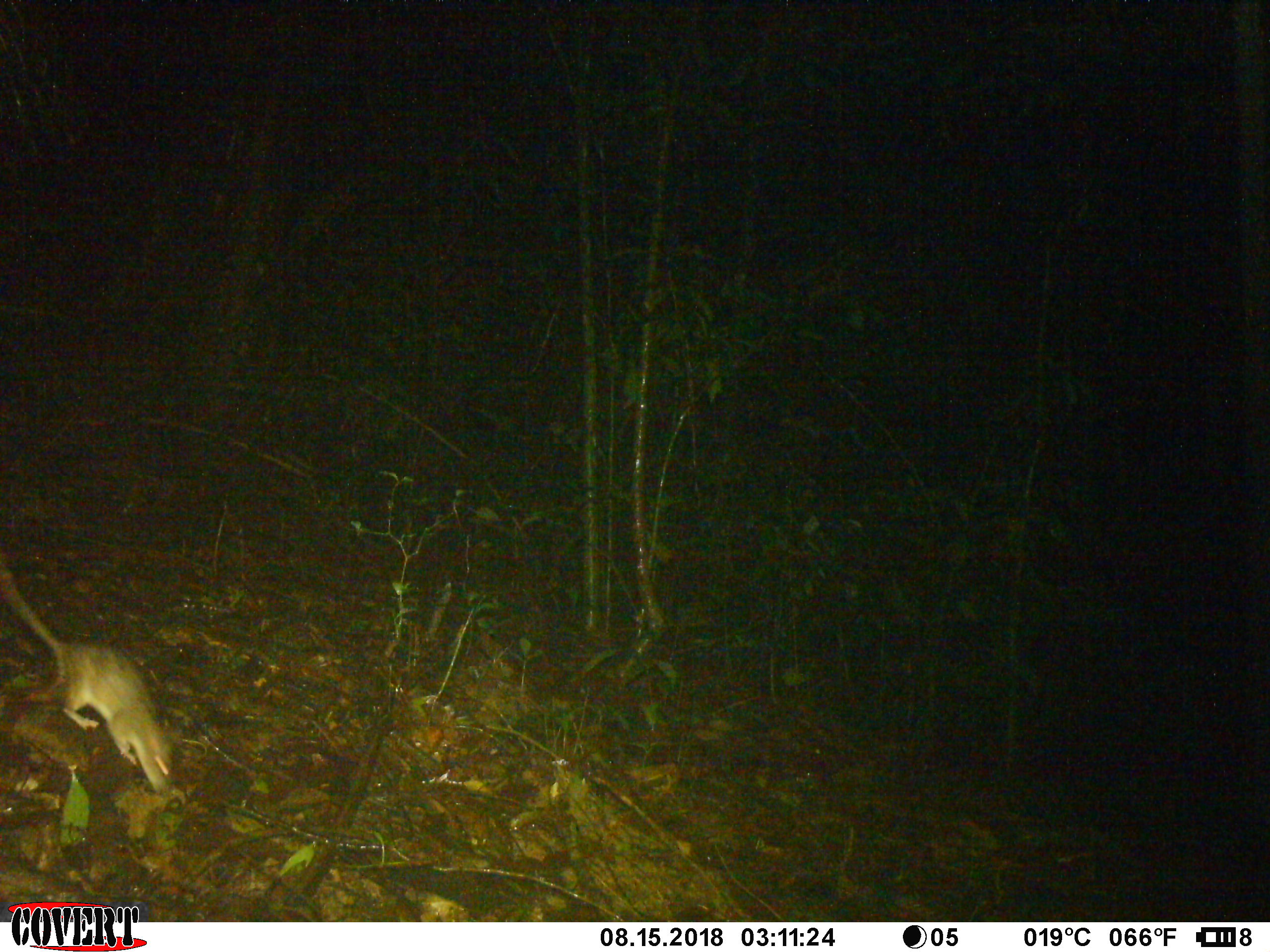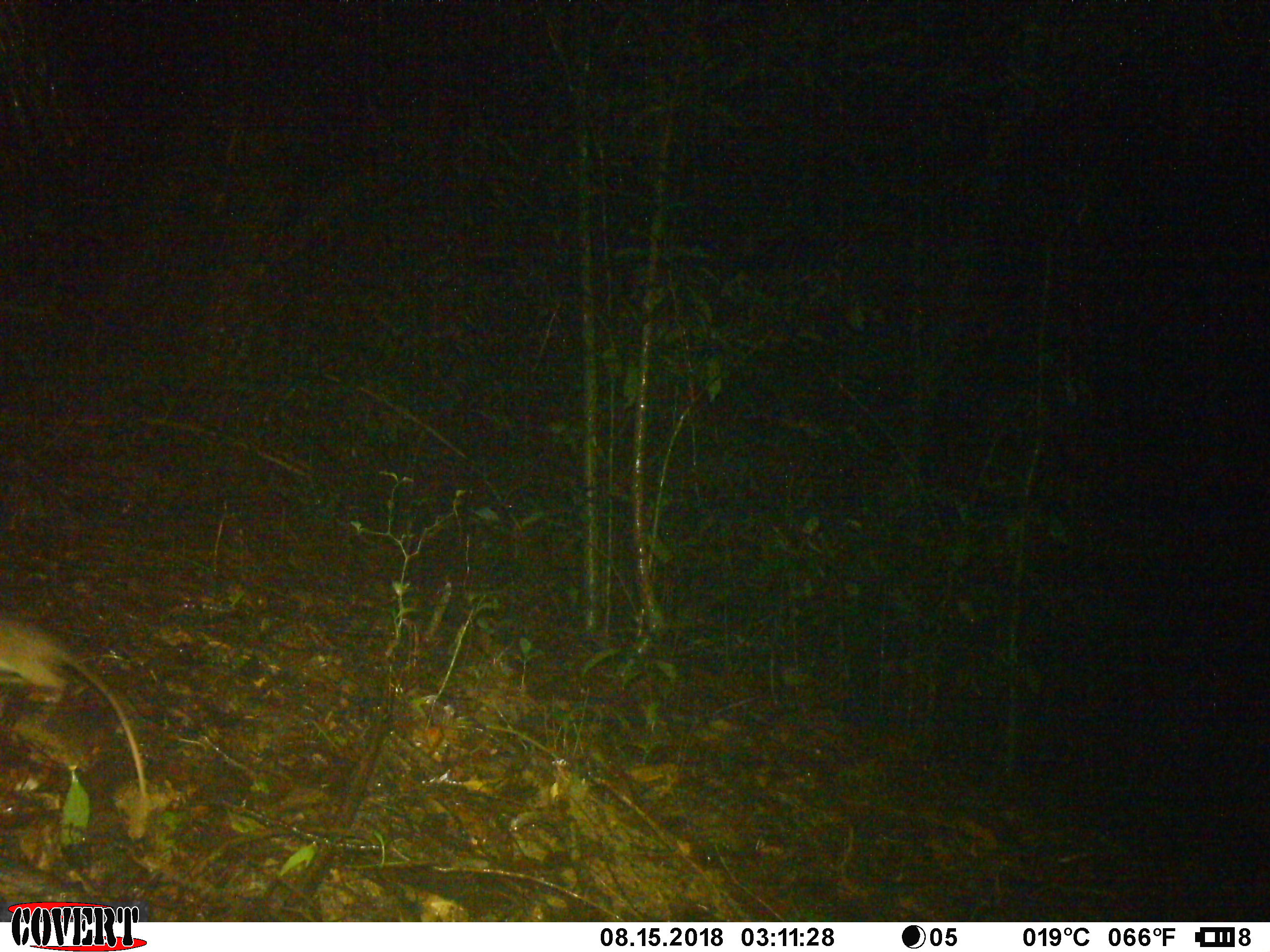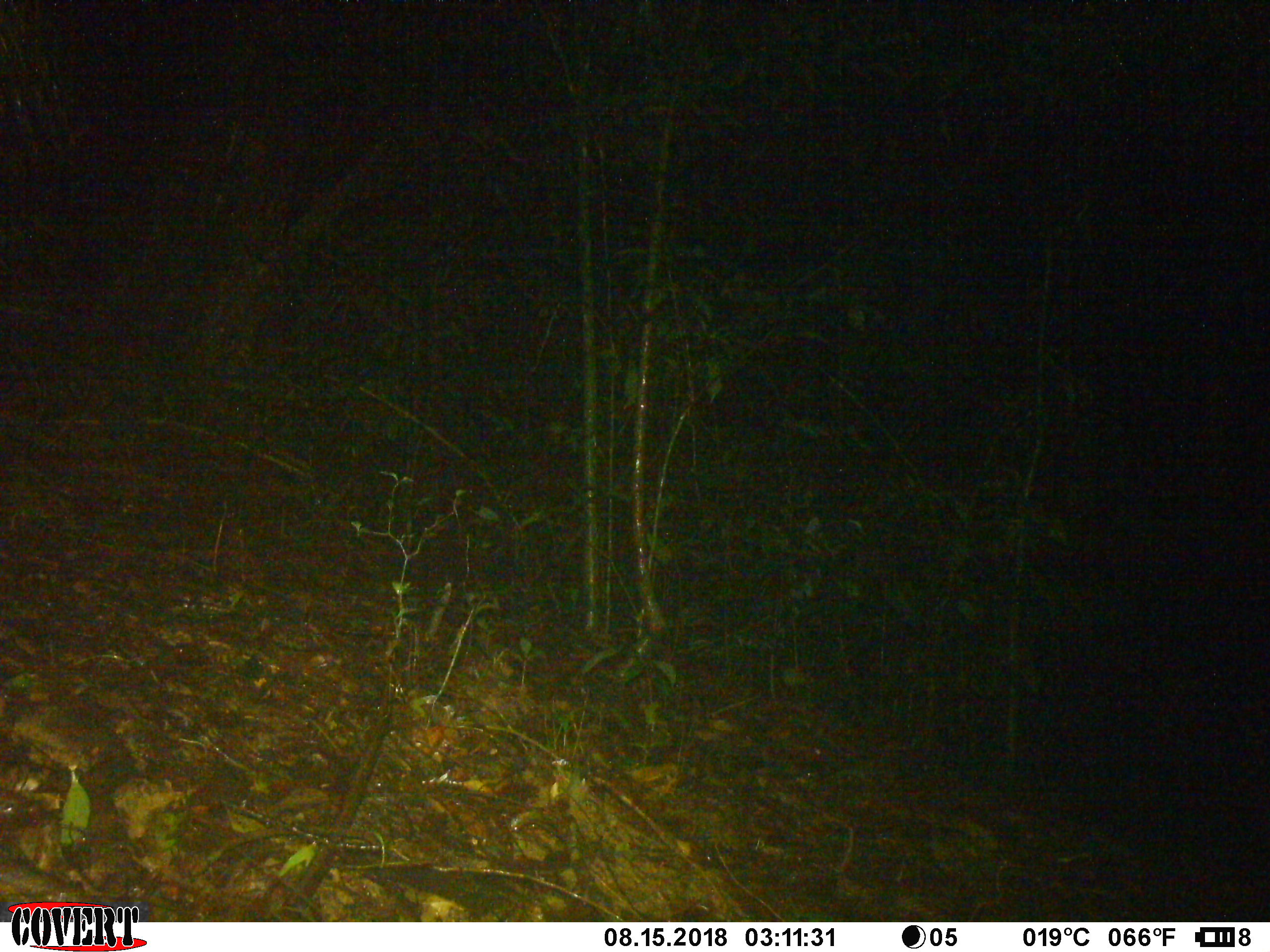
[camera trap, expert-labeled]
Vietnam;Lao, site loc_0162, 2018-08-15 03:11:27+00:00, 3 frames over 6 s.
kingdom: Animalia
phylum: Chordata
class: Mammalia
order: Rodentia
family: Muridae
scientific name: Muridae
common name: old-world mice and rats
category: unidentified murid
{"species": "unidentified murid (old-world mice and rats) (Muridae)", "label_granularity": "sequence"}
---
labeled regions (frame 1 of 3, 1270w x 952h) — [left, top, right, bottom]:
unidentified murid: [0, 563, 174, 792]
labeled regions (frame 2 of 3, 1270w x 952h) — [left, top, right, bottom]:
unidentified murid: [0, 616, 146, 798]